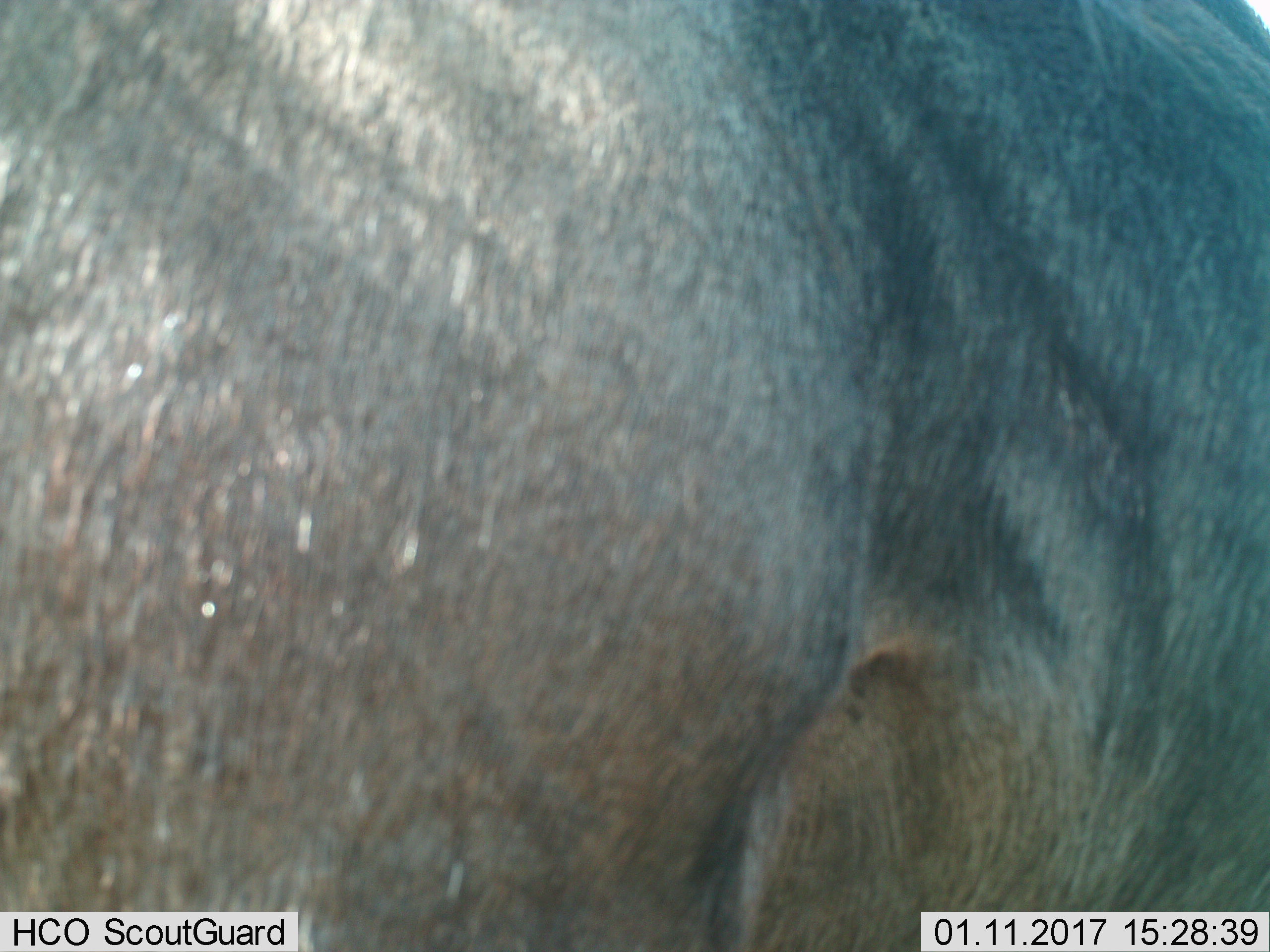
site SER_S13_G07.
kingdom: Animalia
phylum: Chordata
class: Mammalia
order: Artiodactyla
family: Bovidae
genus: Connochaetes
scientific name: Connochaetes taurinus taurinus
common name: blue wildebeest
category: wildebeestblue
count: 1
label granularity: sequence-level